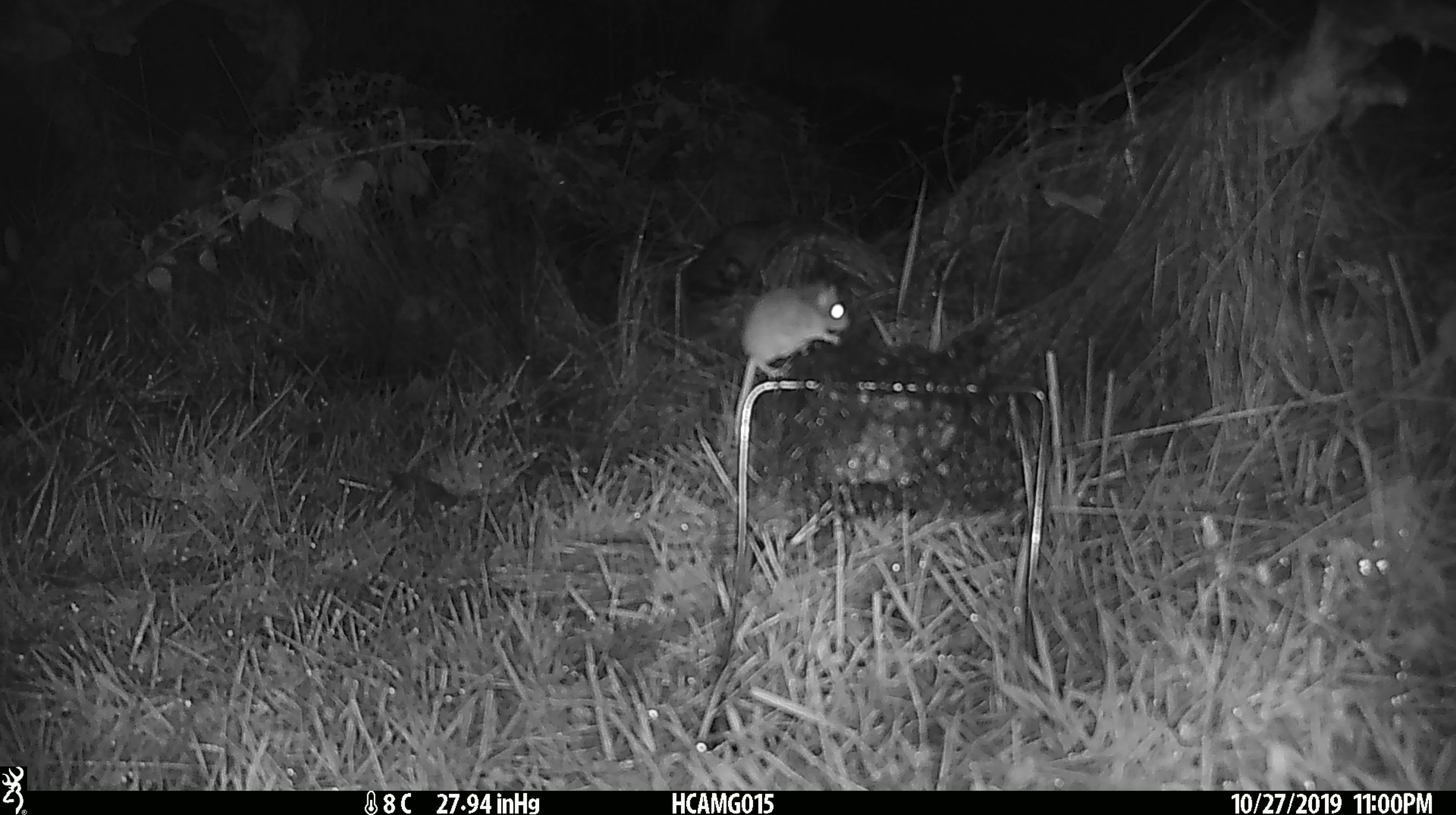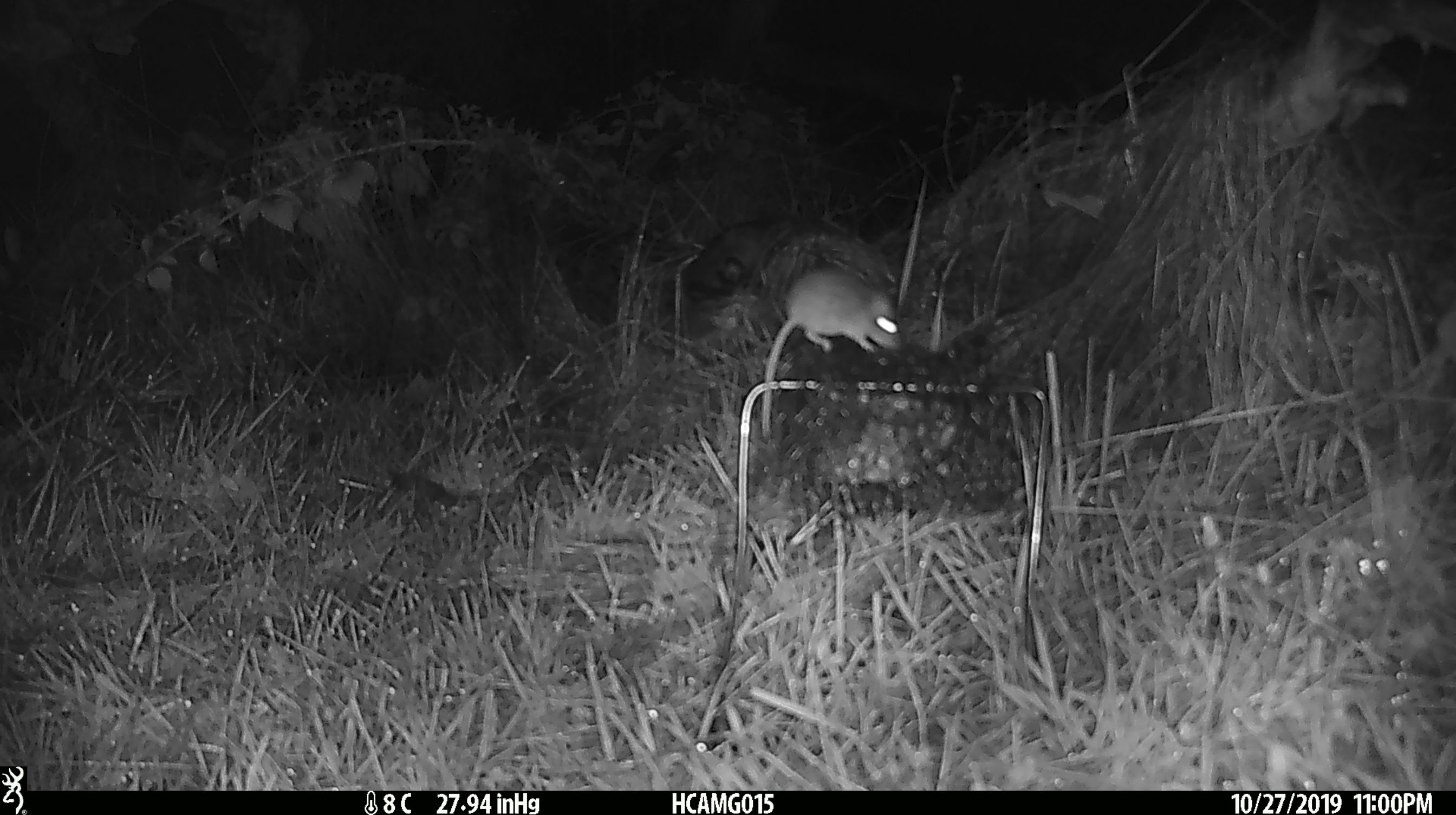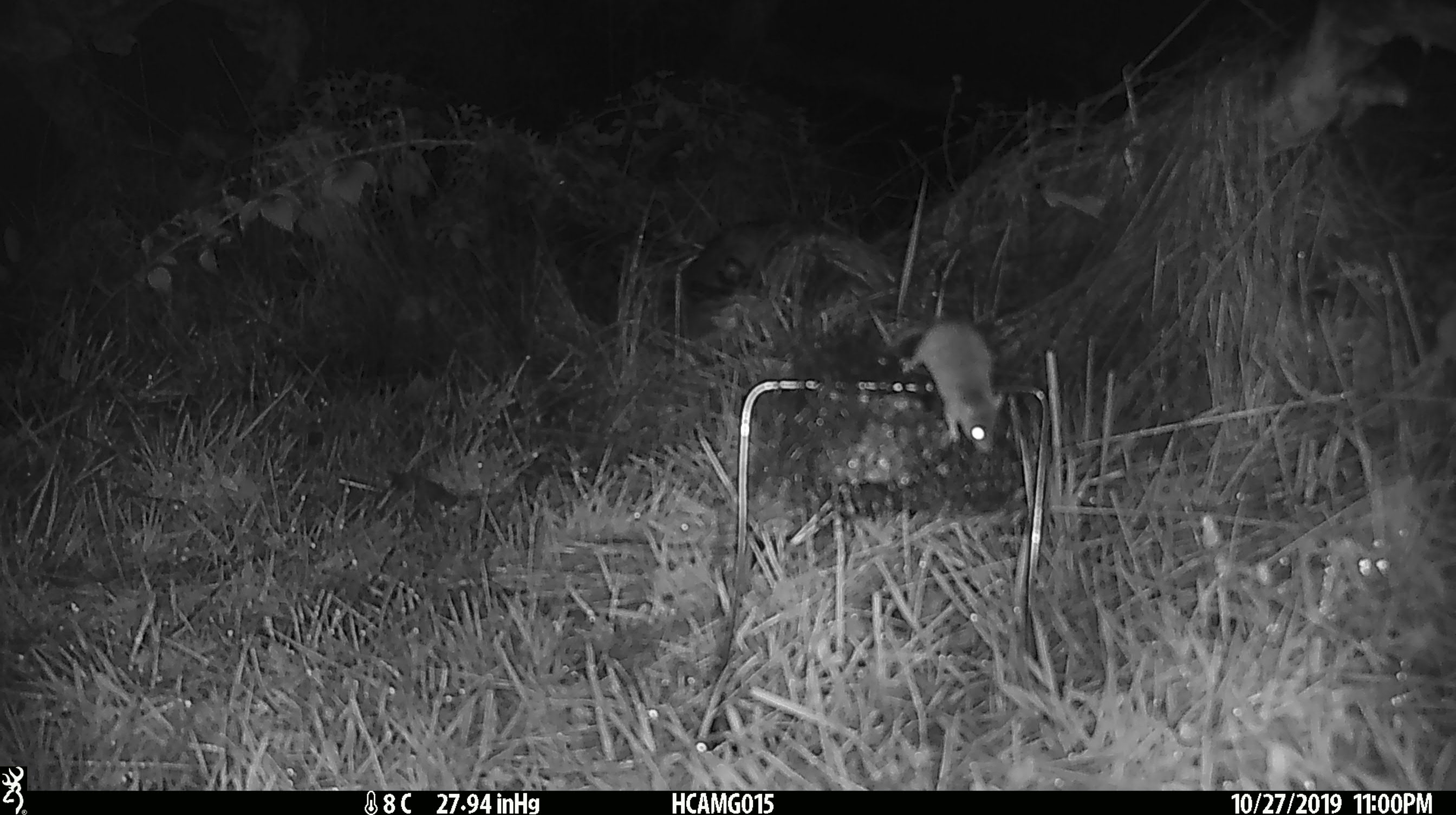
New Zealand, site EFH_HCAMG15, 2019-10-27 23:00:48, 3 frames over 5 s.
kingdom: Animalia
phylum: Chordata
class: Mammalia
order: Rodentia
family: Muridae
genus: Mus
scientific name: Mus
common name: mouse